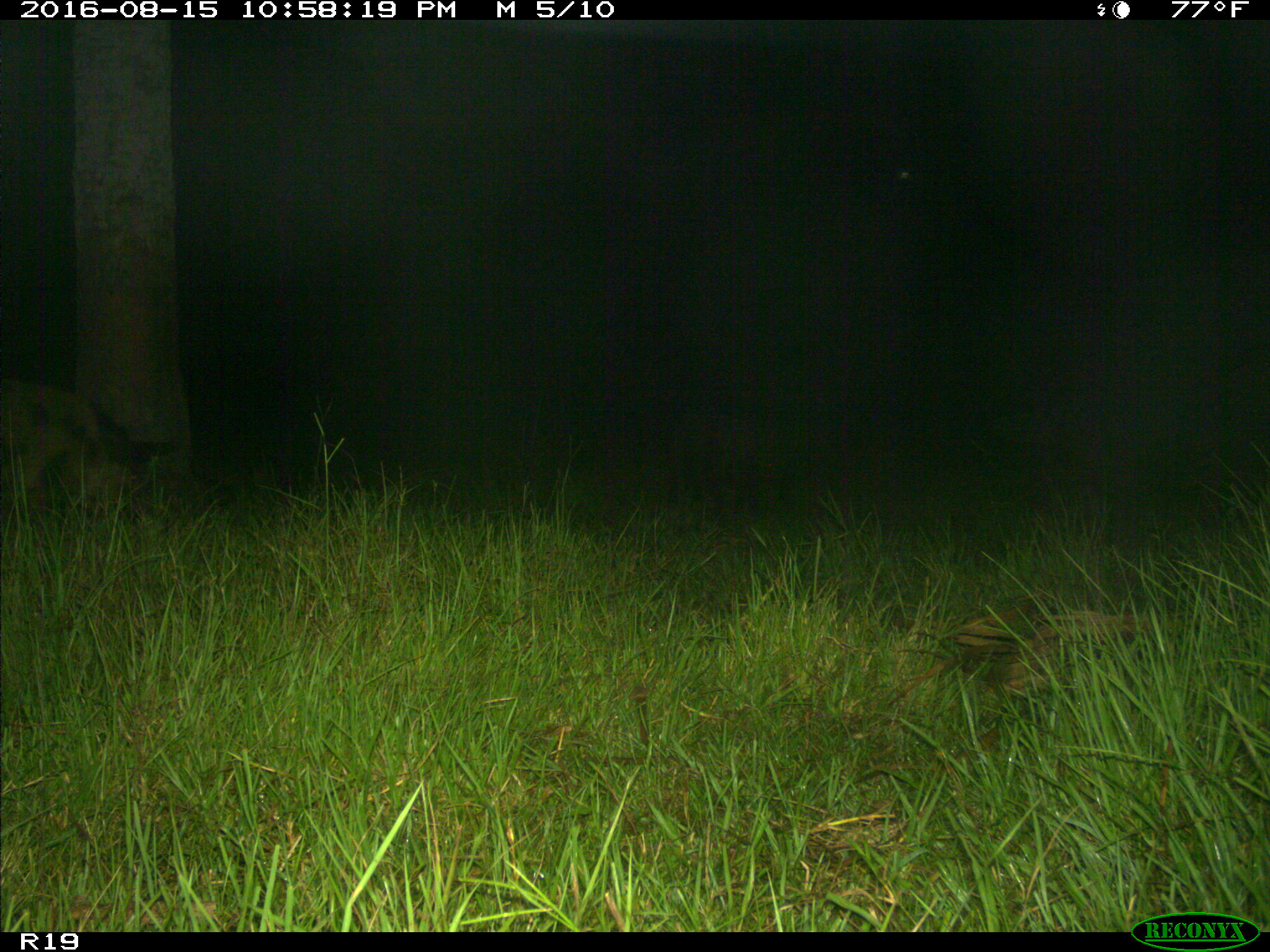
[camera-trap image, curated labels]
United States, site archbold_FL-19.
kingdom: Animalia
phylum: Chordata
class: Mammalia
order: Artiodactyla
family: Suidae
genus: Sus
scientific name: Sus scrofa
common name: wild boar